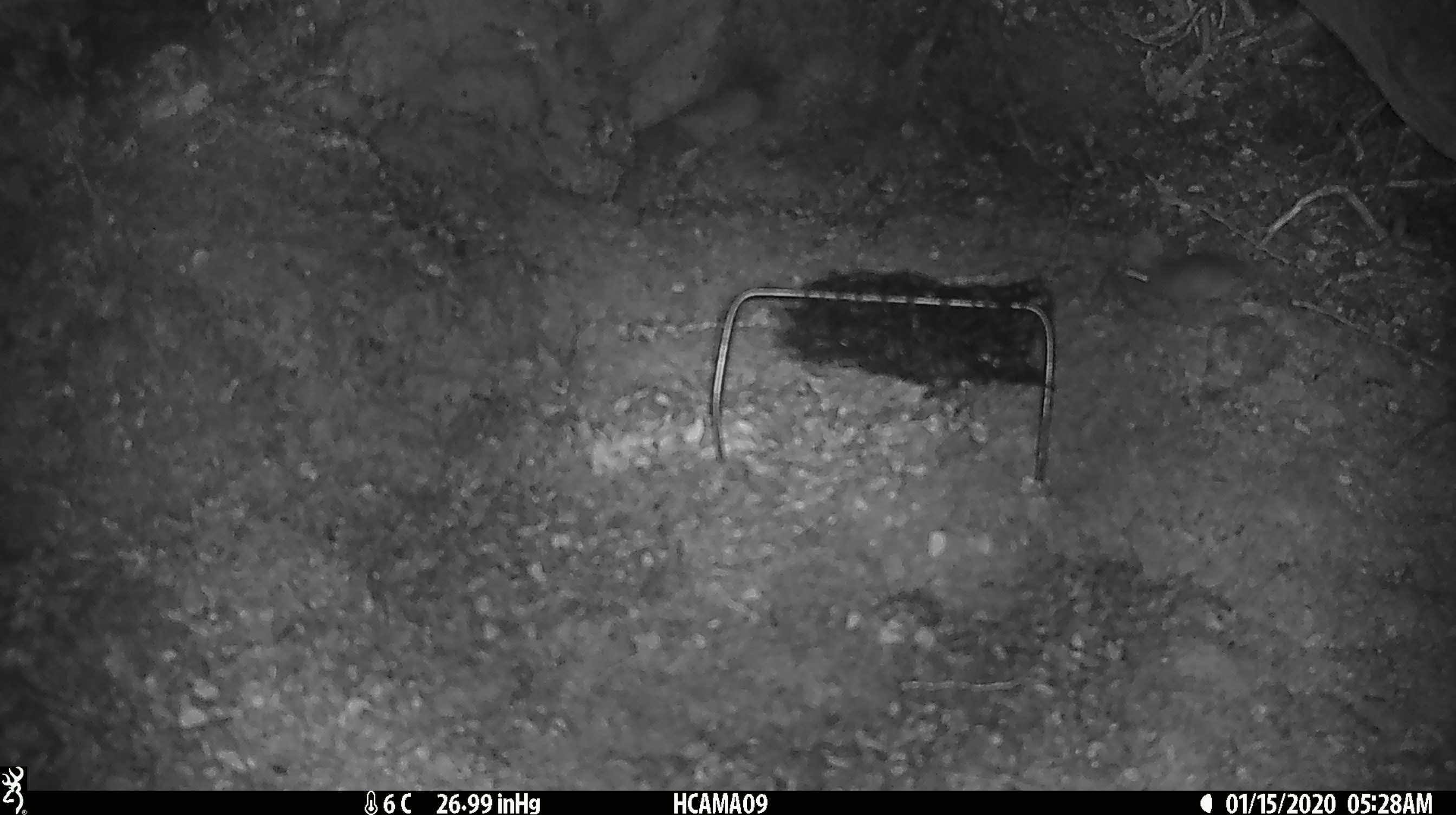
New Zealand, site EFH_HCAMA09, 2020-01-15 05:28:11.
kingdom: Animalia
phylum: Chordata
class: Mammalia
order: Rodentia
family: Muridae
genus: Mus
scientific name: Mus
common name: mouse